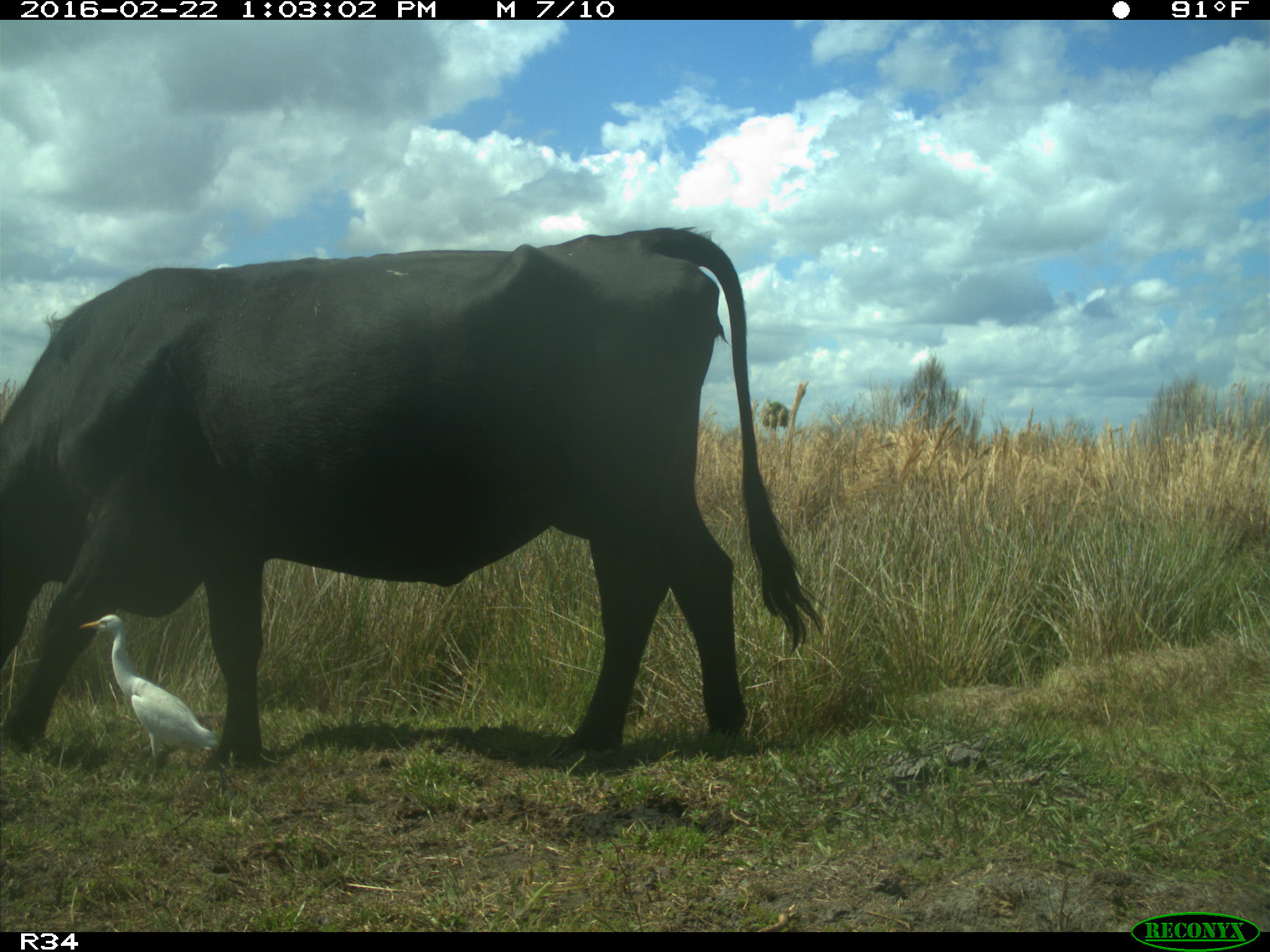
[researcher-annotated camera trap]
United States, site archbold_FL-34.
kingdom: Animalia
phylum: Chordata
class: Mammalia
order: Artiodactyla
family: Bovidae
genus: Bos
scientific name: Bos taurus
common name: domestic cow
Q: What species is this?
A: Bos taurus (domestic cow).